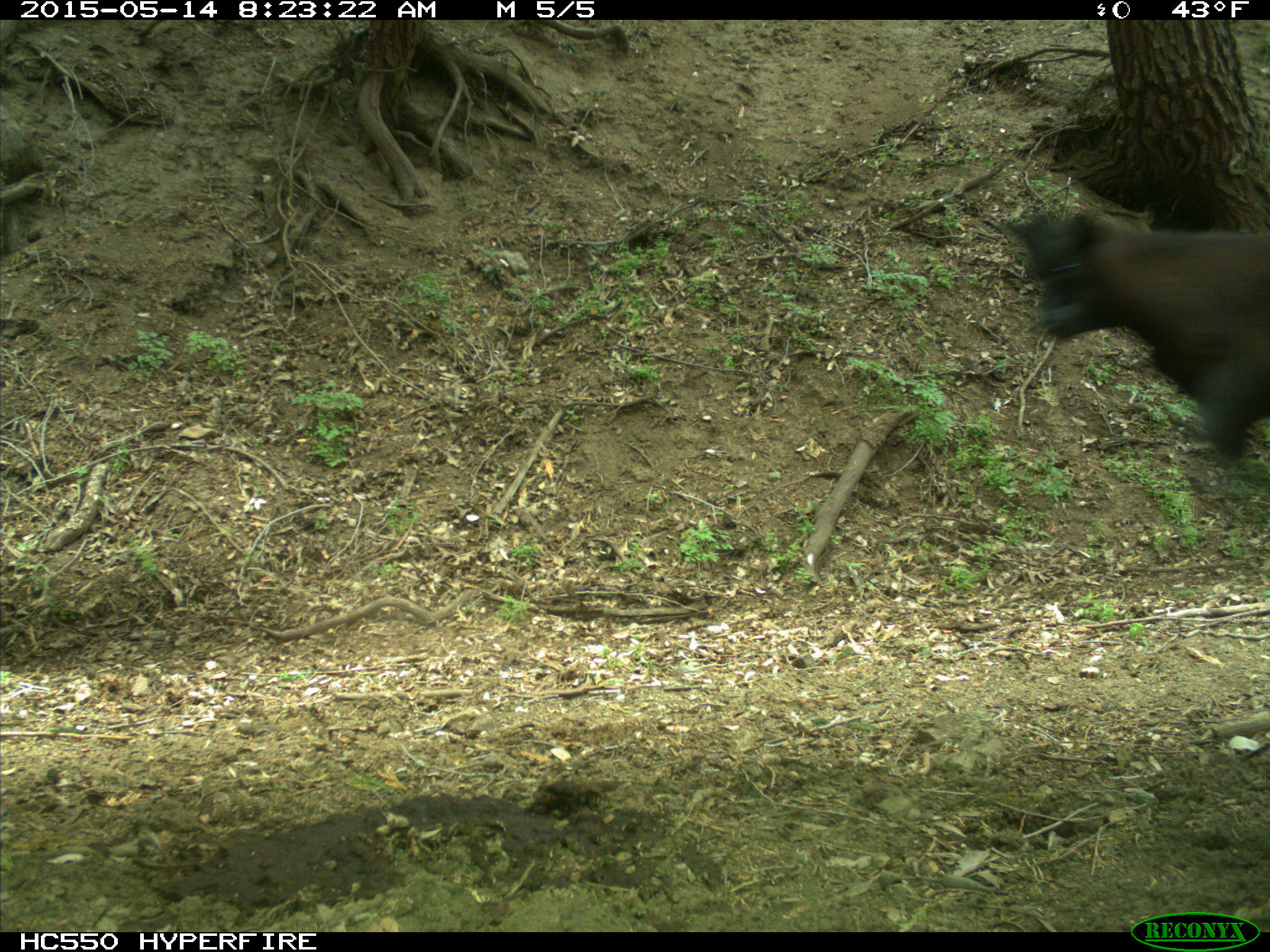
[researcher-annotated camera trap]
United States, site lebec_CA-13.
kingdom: Animalia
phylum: Chordata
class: Mammalia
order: Artiodactyla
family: Bovidae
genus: Bos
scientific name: Bos taurus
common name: domestic cow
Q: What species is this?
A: Bos taurus (domestic cow).